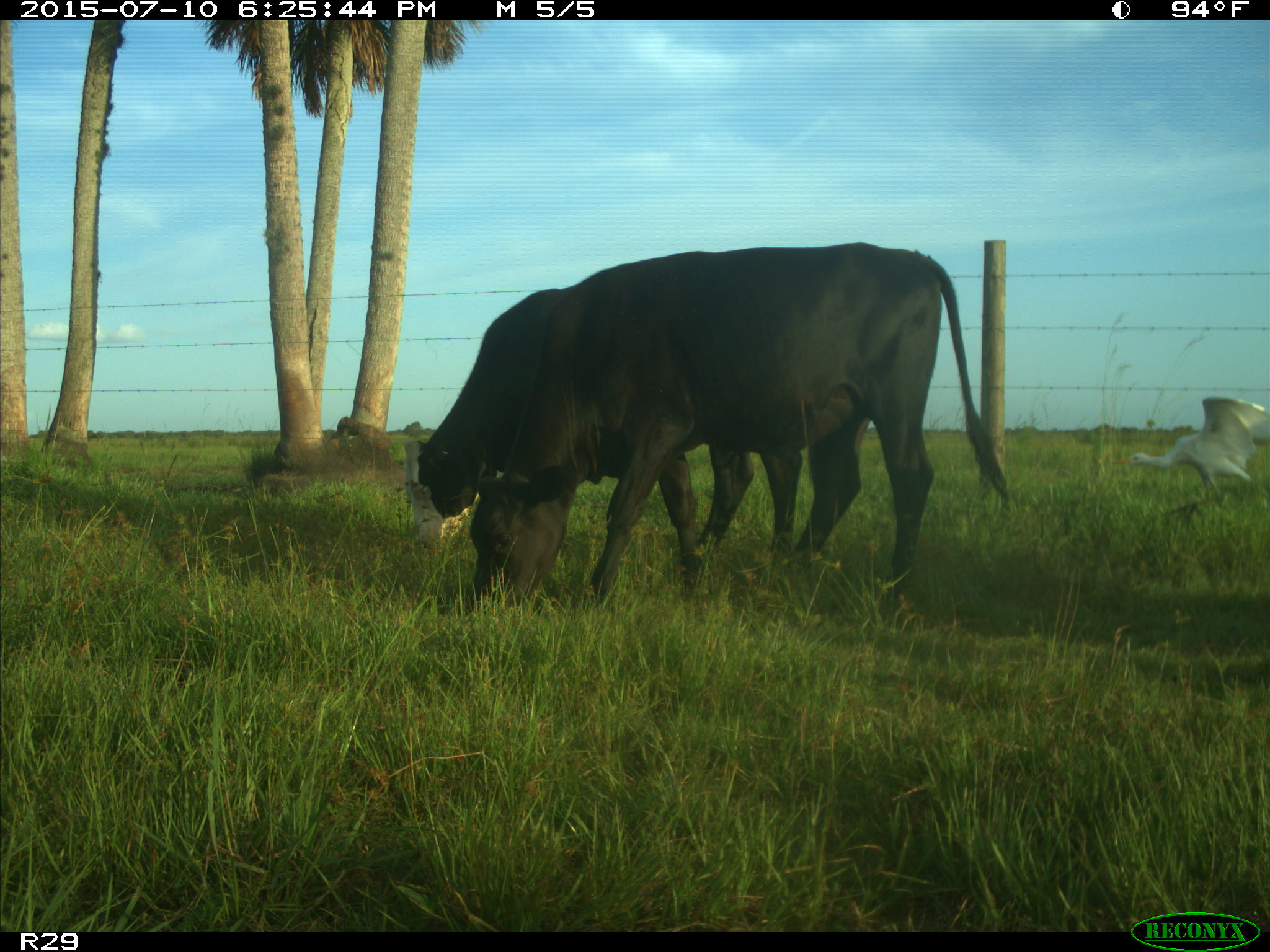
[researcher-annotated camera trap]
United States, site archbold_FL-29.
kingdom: Animalia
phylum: Chordata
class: Mammalia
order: Artiodactyla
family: Bovidae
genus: Bos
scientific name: Bos taurus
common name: domestic cow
Bos taurus (domestic cow).